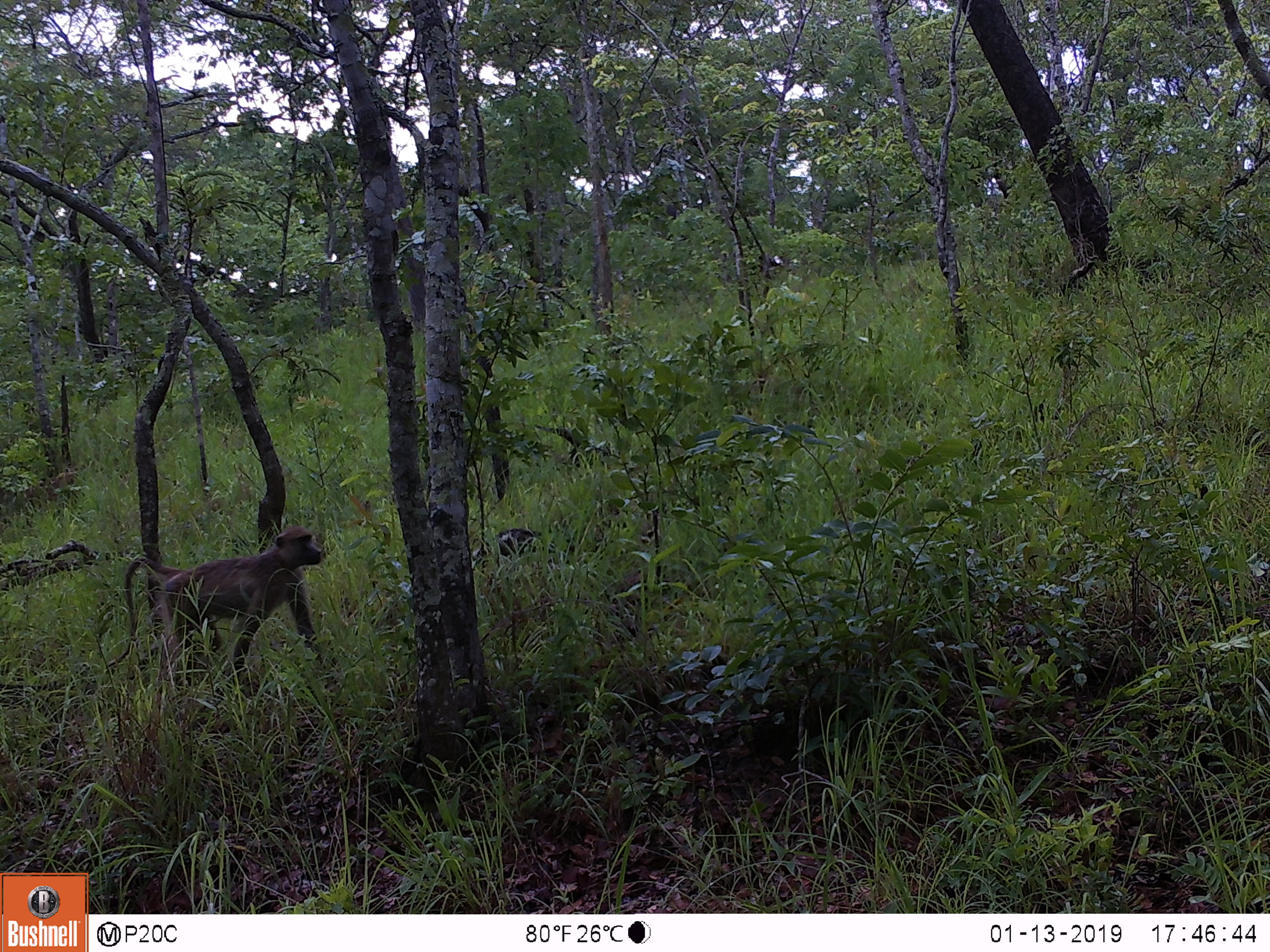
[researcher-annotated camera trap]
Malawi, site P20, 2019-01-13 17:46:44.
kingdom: Animalia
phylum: Chordata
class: Mammalia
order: Primates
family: Cercopithecidae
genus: Papio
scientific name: Papio cynocephalus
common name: yellow baboon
Yellow baboon (Papio cynocephalus), count 1.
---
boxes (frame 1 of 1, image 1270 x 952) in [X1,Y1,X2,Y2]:
yellow baboon: [102,523,348,696]